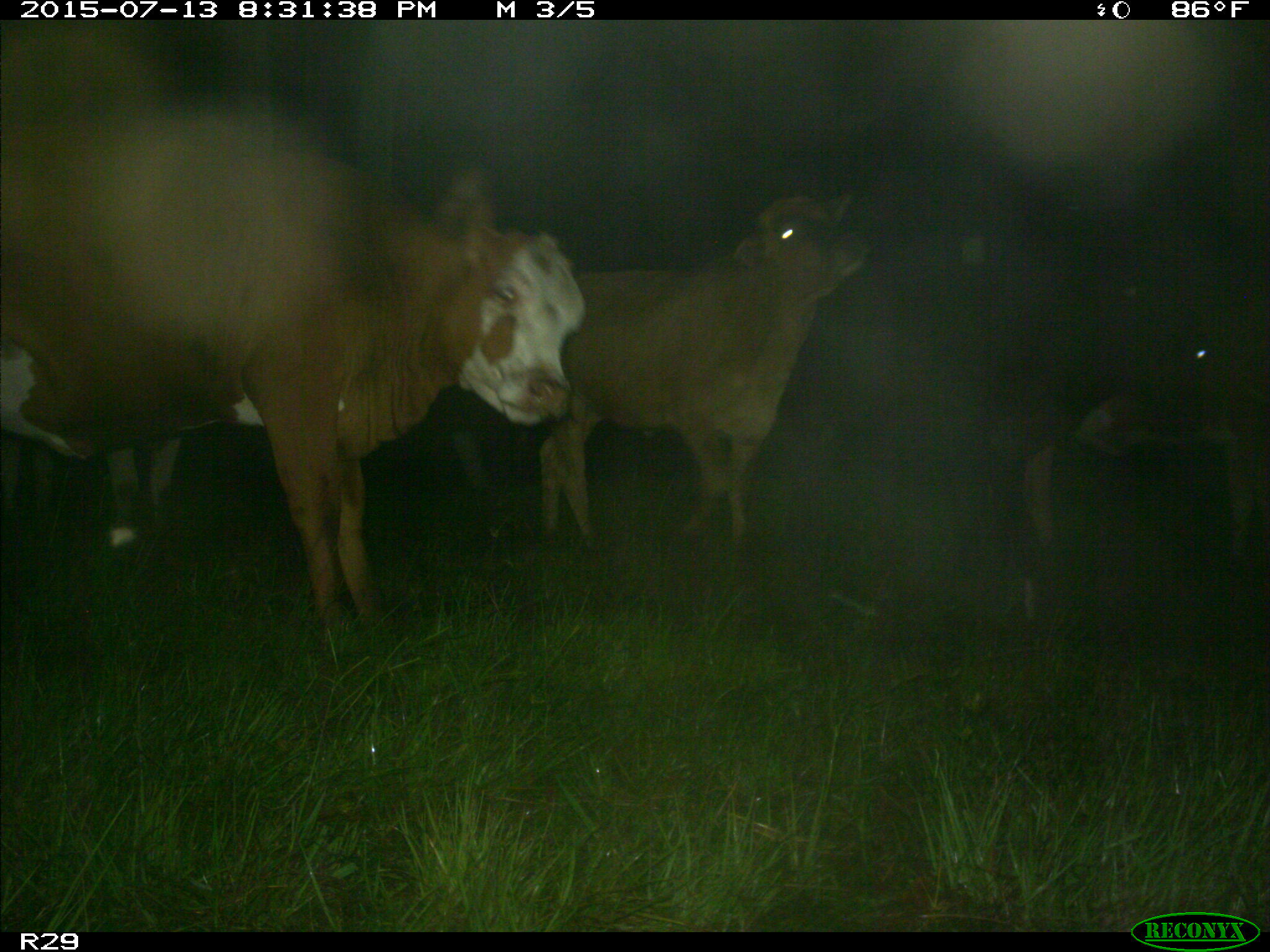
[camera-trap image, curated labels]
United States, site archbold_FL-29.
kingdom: Animalia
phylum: Chordata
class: Mammalia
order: Artiodactyla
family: Bovidae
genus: Bos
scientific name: Bos taurus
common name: domestic cow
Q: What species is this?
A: Bos taurus (domestic cow).